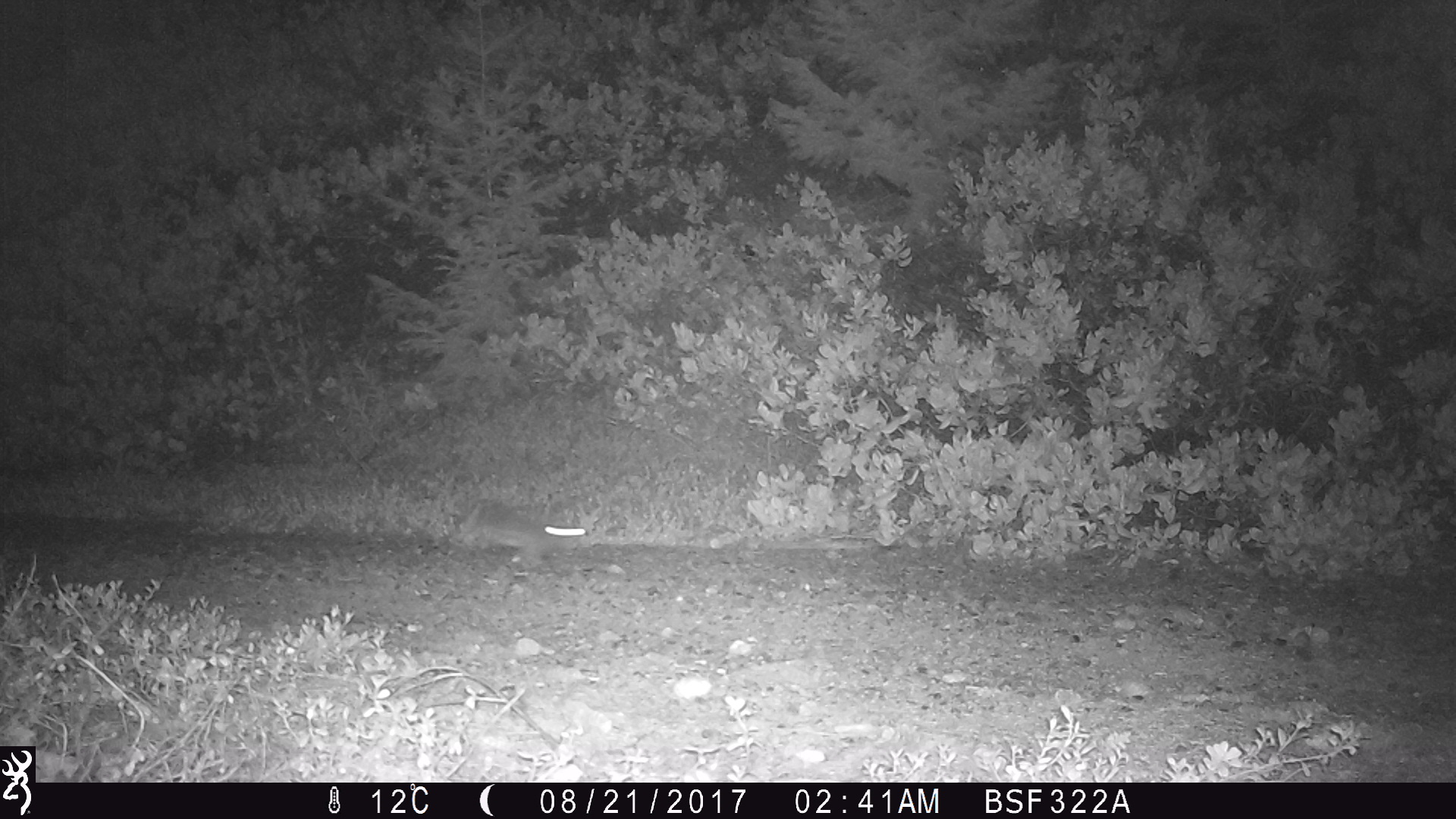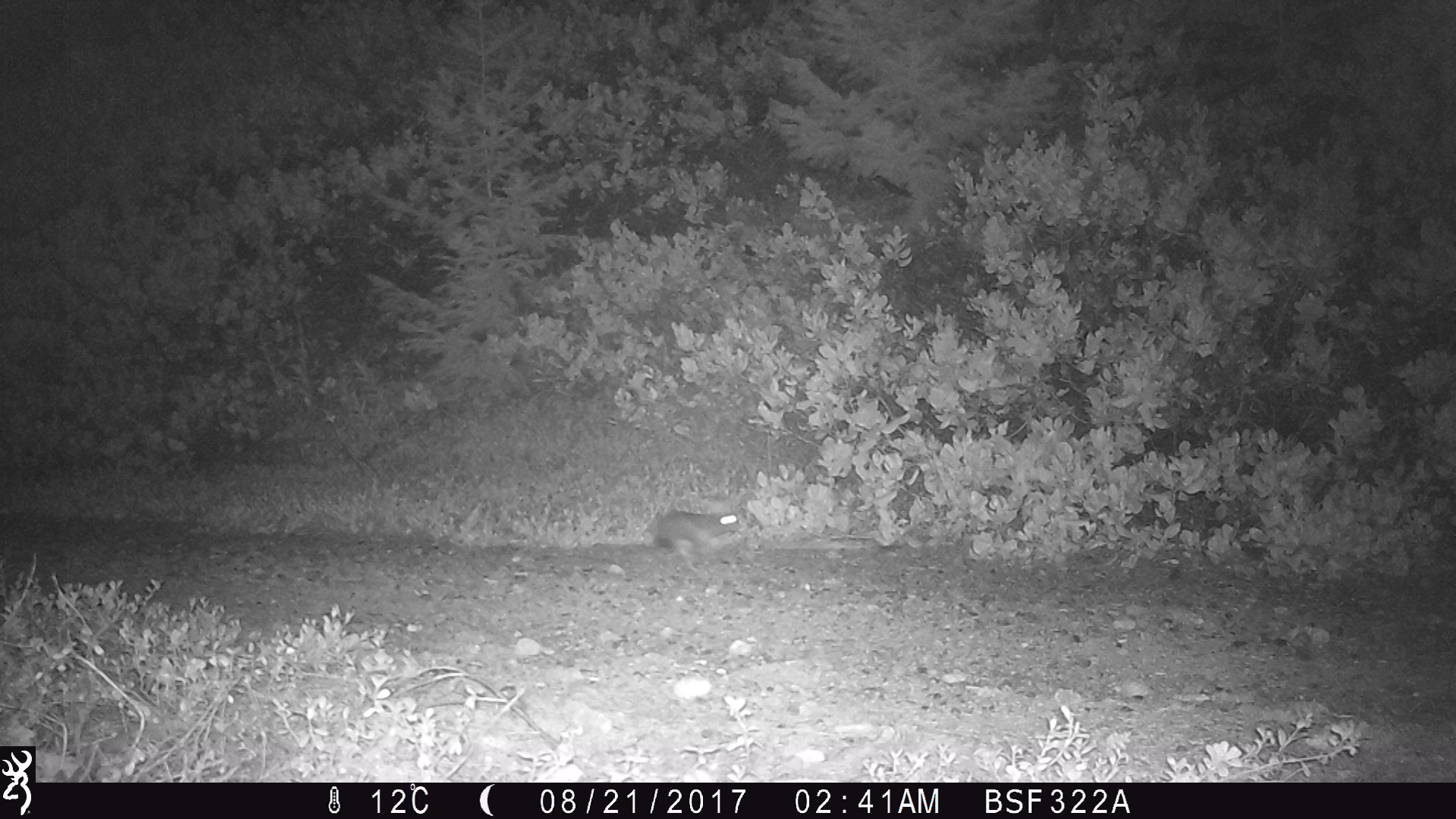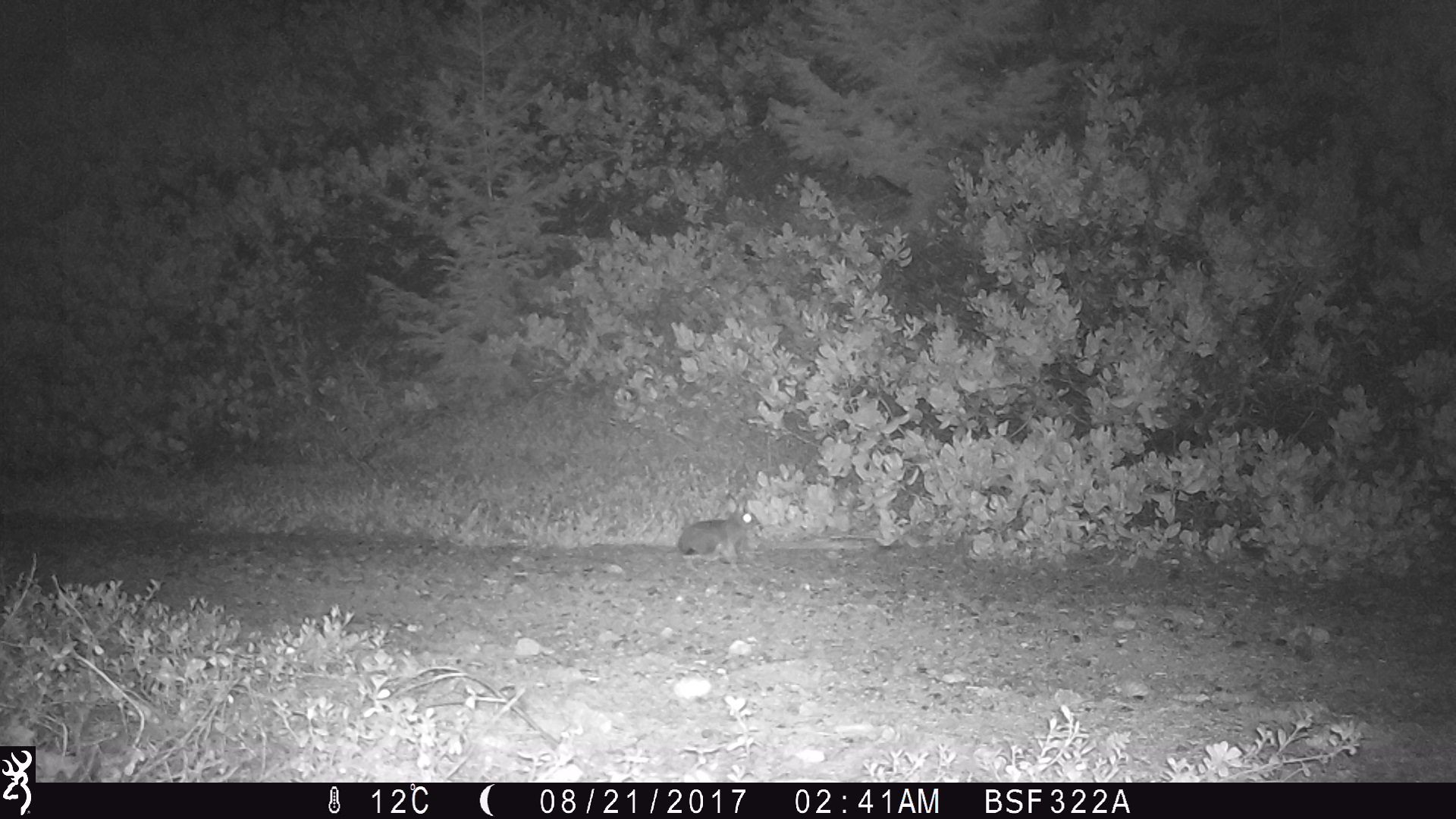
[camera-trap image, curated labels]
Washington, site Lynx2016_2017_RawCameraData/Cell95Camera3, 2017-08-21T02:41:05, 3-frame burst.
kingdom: Animalia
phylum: Chordata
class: Mammalia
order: Lagomorpha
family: Leporidae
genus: Lepus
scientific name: Lepus americanus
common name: snowshoe hare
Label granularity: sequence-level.